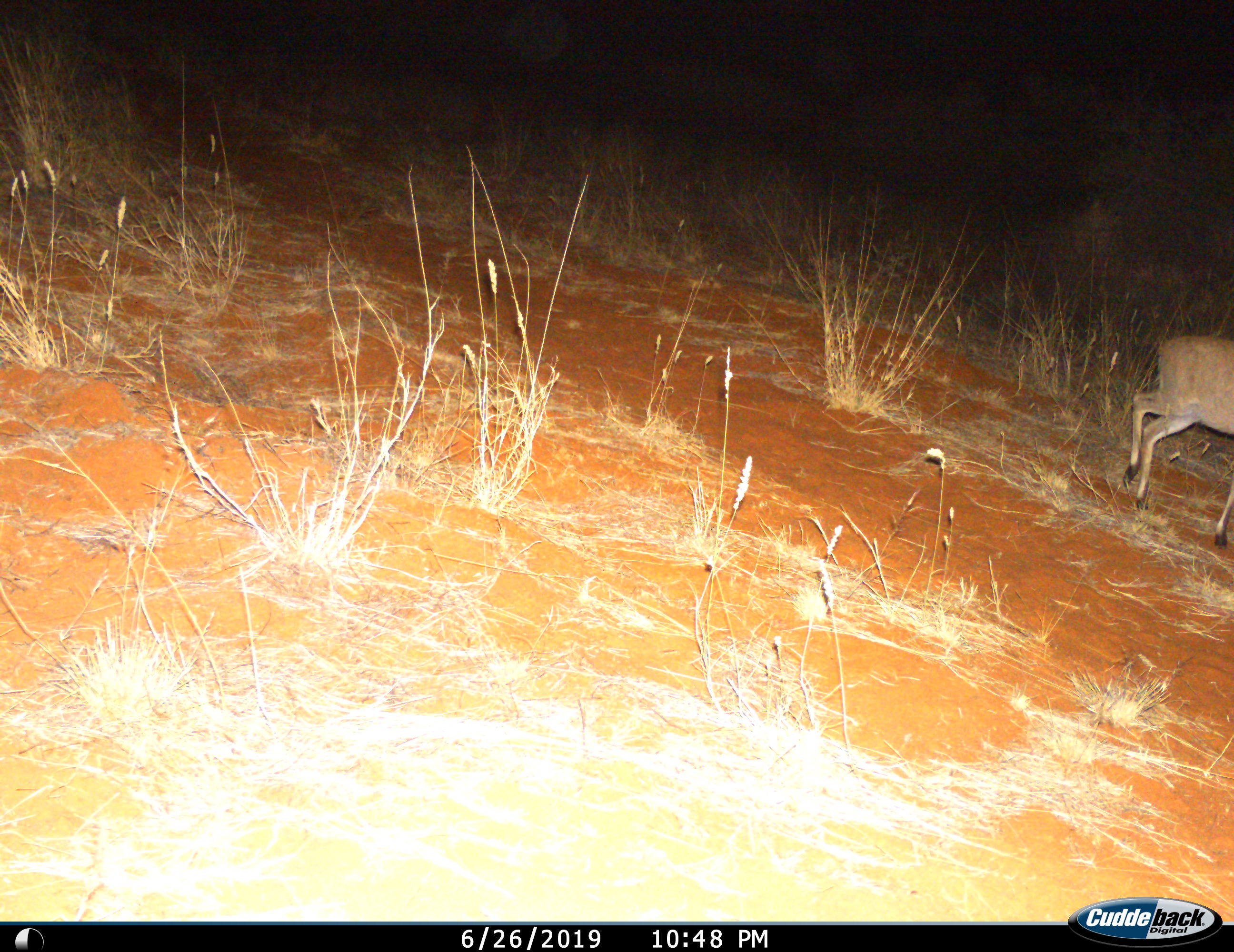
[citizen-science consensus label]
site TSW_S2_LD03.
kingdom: Animalia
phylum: Chordata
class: Mammalia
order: Artiodactyla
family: Bovidae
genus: Sylvicapra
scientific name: Sylvicapra grimmia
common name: common duiker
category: duikercommongrey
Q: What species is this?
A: Duikercommongrey (common duiker) (Sylvicapra grimmia).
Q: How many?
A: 1.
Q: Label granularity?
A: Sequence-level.